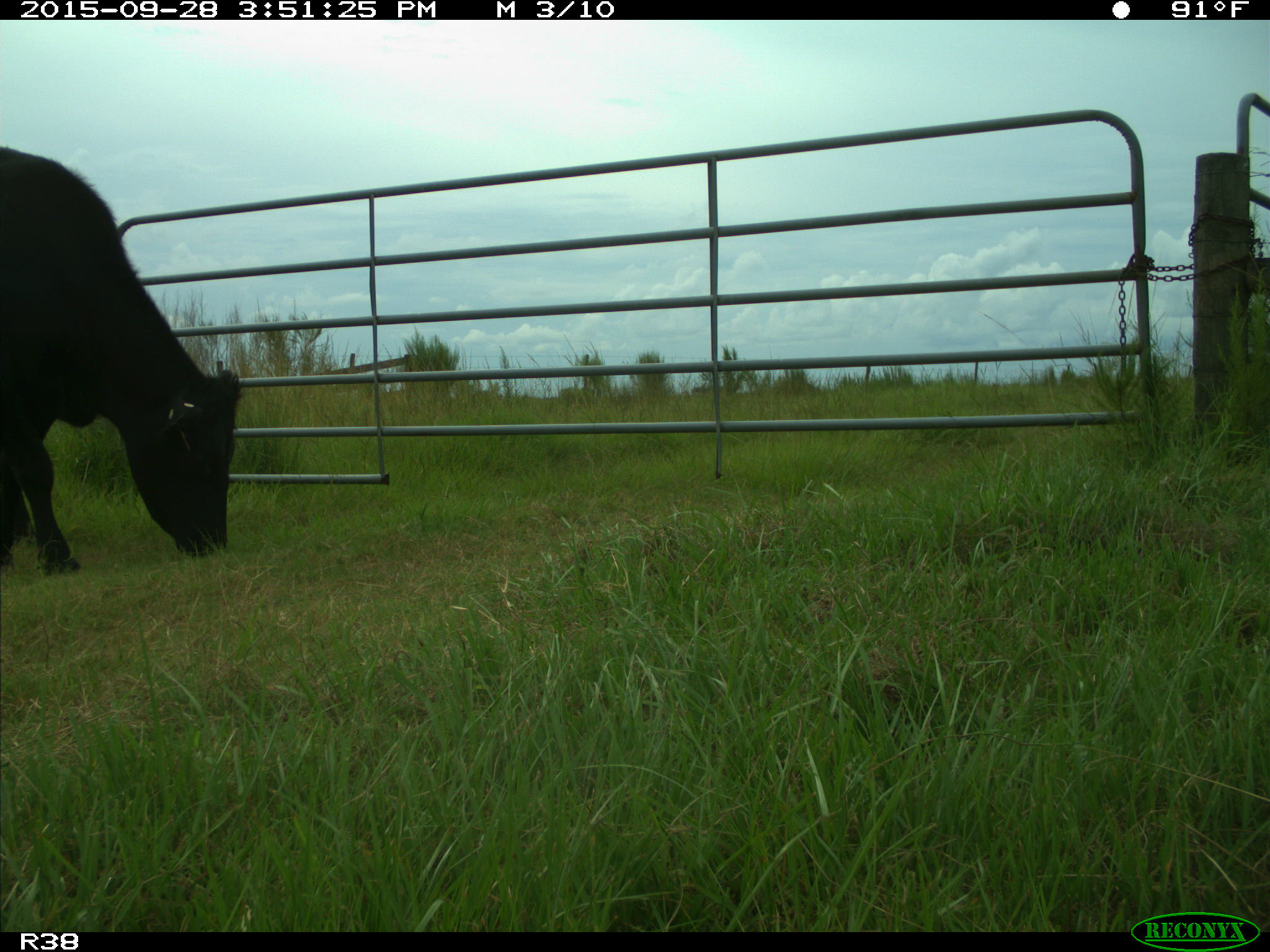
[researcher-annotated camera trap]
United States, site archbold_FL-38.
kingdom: Animalia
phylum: Chordata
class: Mammalia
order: Artiodactyla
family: Bovidae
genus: Bos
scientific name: Bos taurus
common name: domestic cow